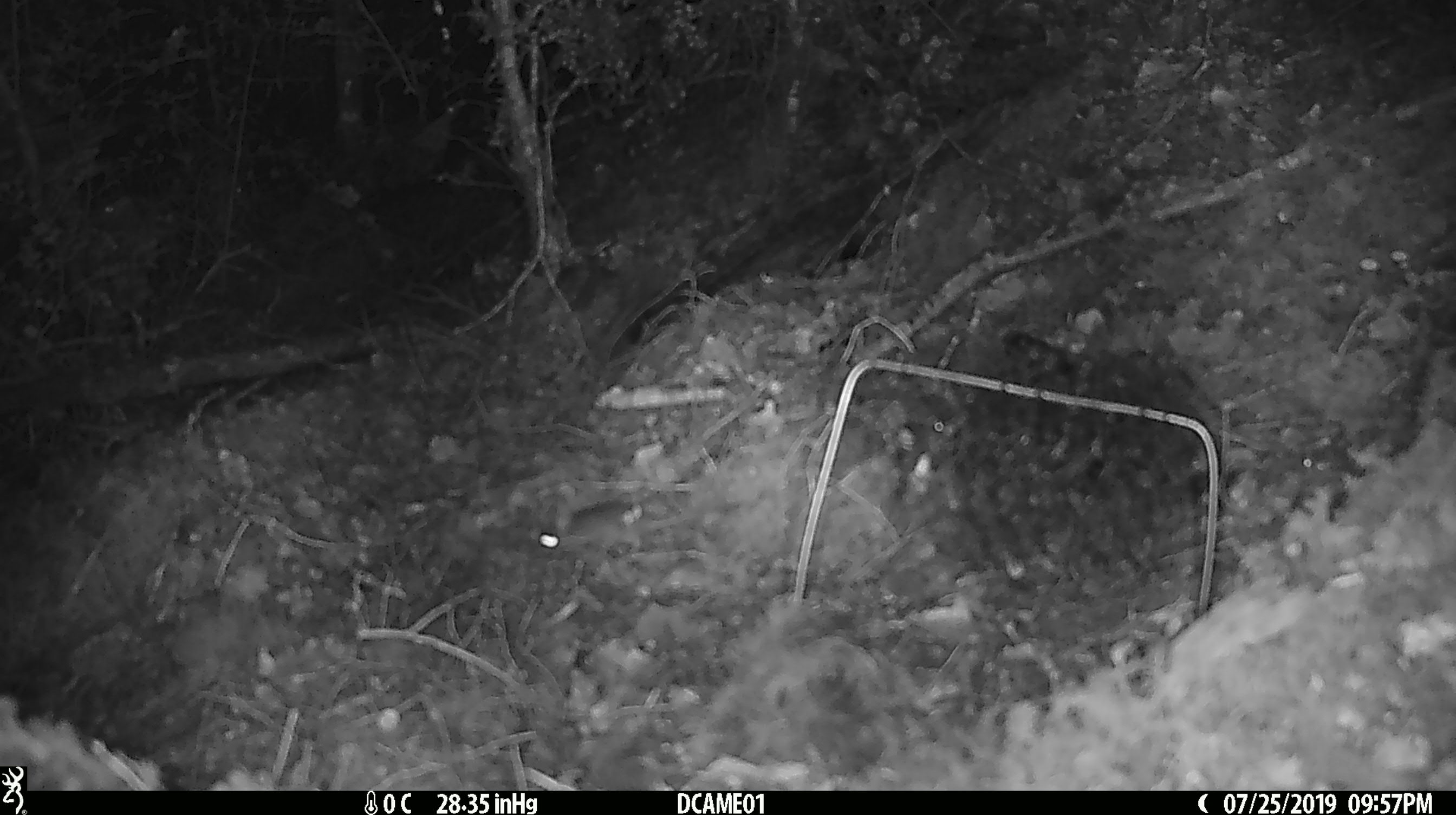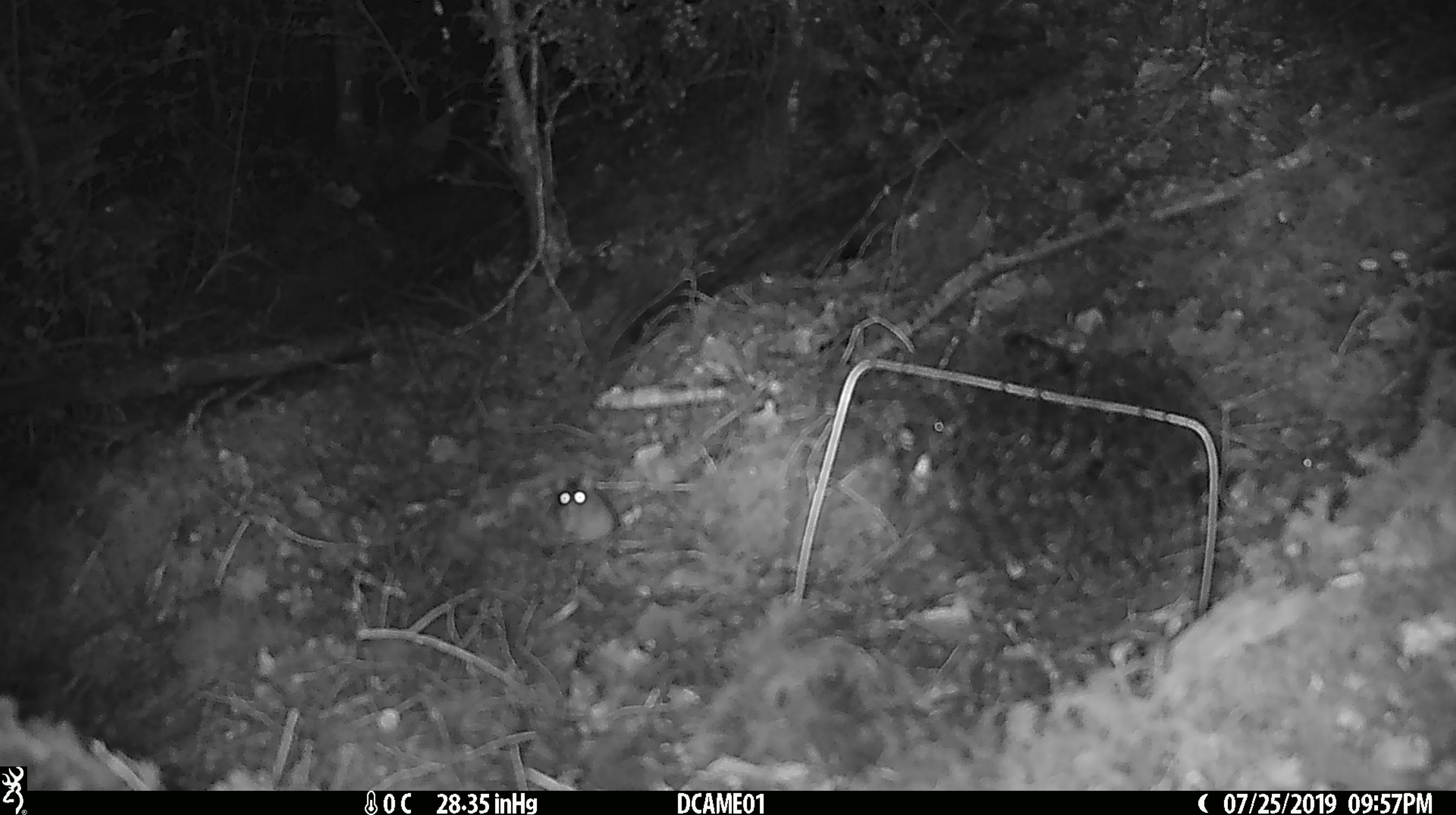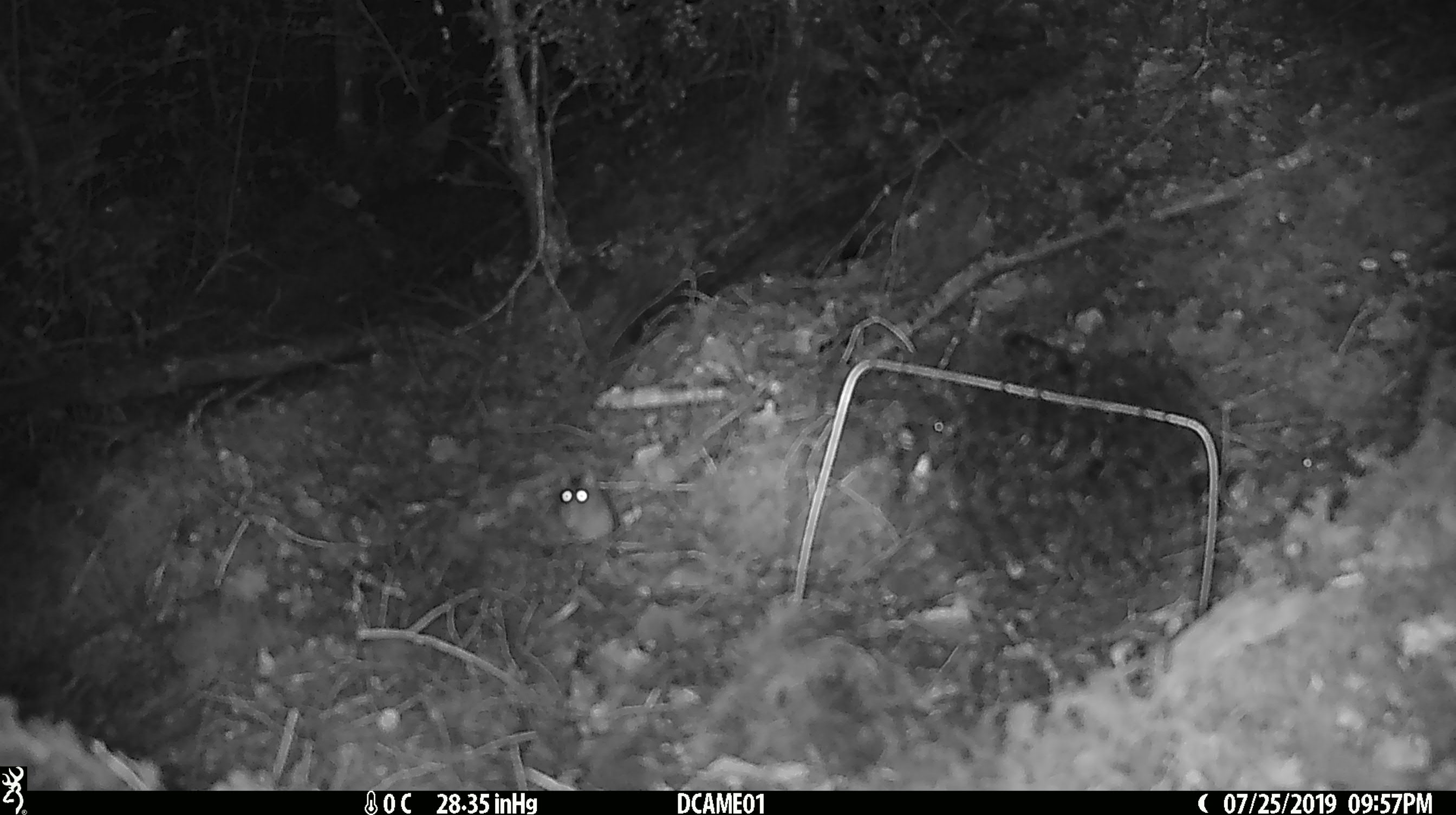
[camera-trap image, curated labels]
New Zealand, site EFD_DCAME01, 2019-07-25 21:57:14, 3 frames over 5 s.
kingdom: Animalia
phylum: Chordata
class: Mammalia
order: Rodentia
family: Muridae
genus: Mus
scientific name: Mus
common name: mouse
Mouse (Mus).